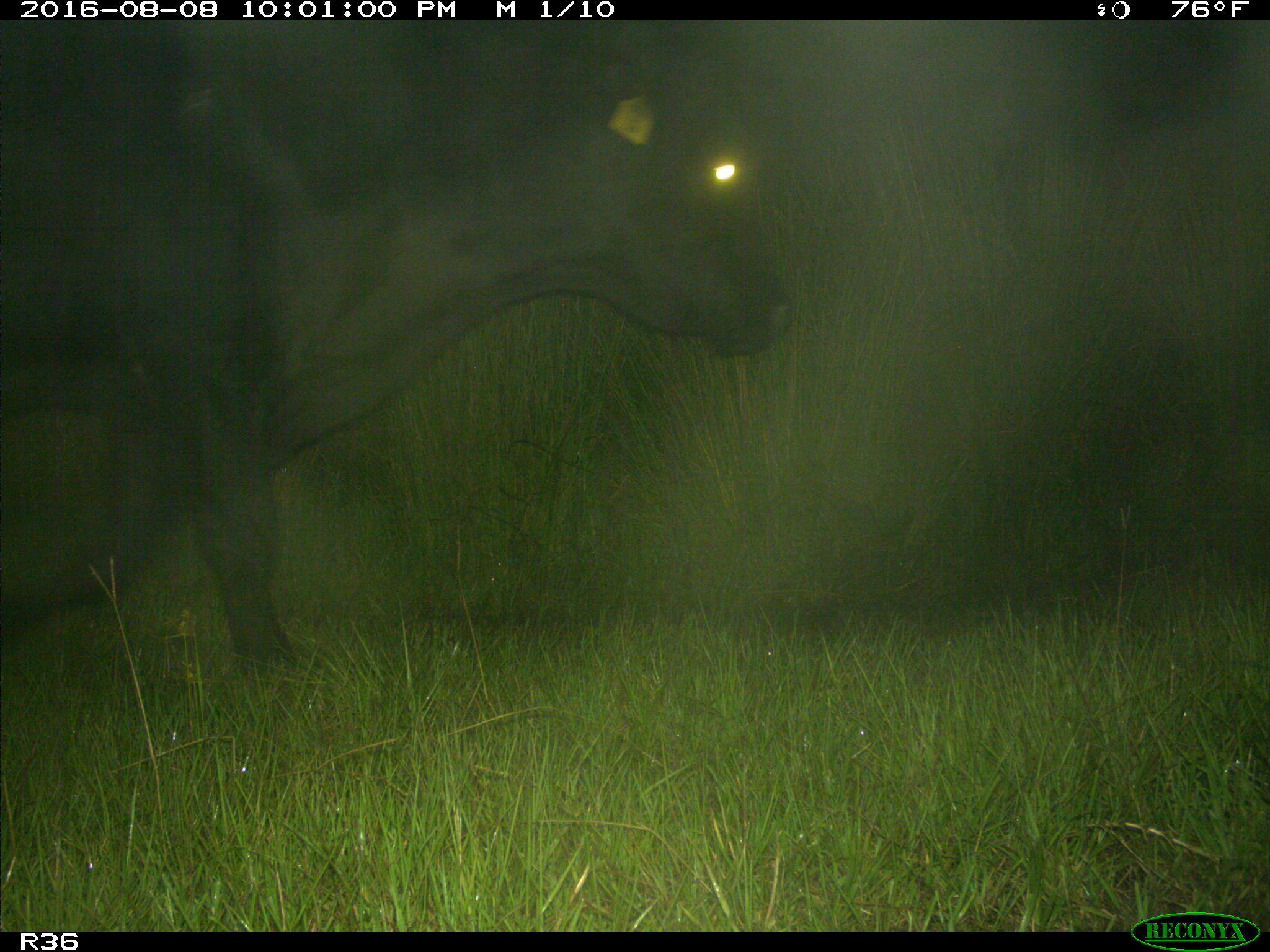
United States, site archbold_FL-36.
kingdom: Animalia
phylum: Chordata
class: Mammalia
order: Artiodactyla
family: Bovidae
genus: Bos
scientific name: Bos taurus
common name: domestic cow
Bos taurus (domestic cow).